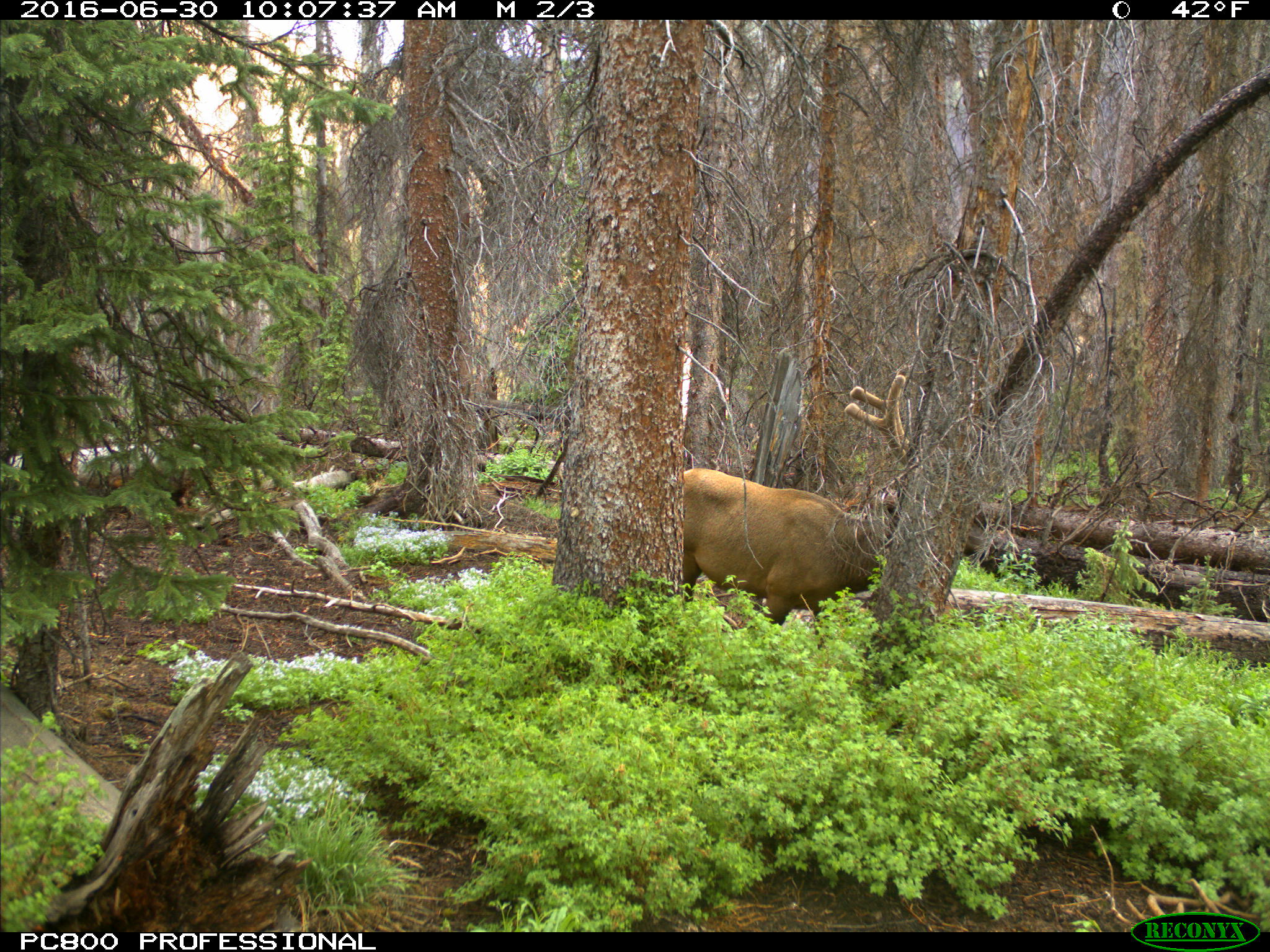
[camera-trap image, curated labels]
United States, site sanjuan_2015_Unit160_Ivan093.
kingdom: Animalia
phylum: Chordata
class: Mammalia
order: Artiodactyla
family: Cervidae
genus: Cervus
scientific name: Cervus elaphus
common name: red deer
Cervus elaphus (red deer).